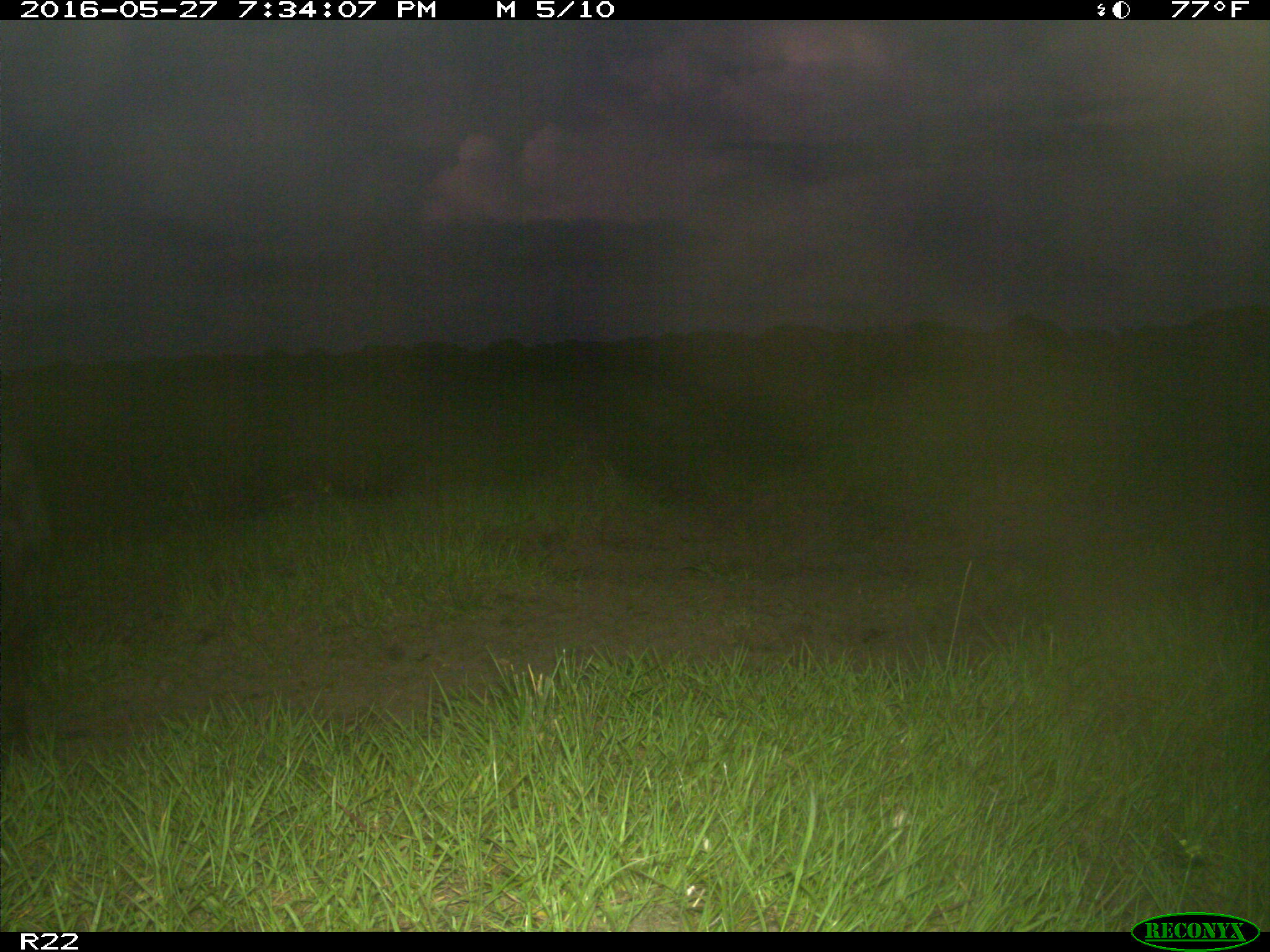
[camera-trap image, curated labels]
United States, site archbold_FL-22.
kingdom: Animalia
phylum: Chordata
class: Mammalia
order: Artiodactyla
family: Bovidae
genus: Bos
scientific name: Bos taurus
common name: domestic cow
Bos taurus (domestic cow).